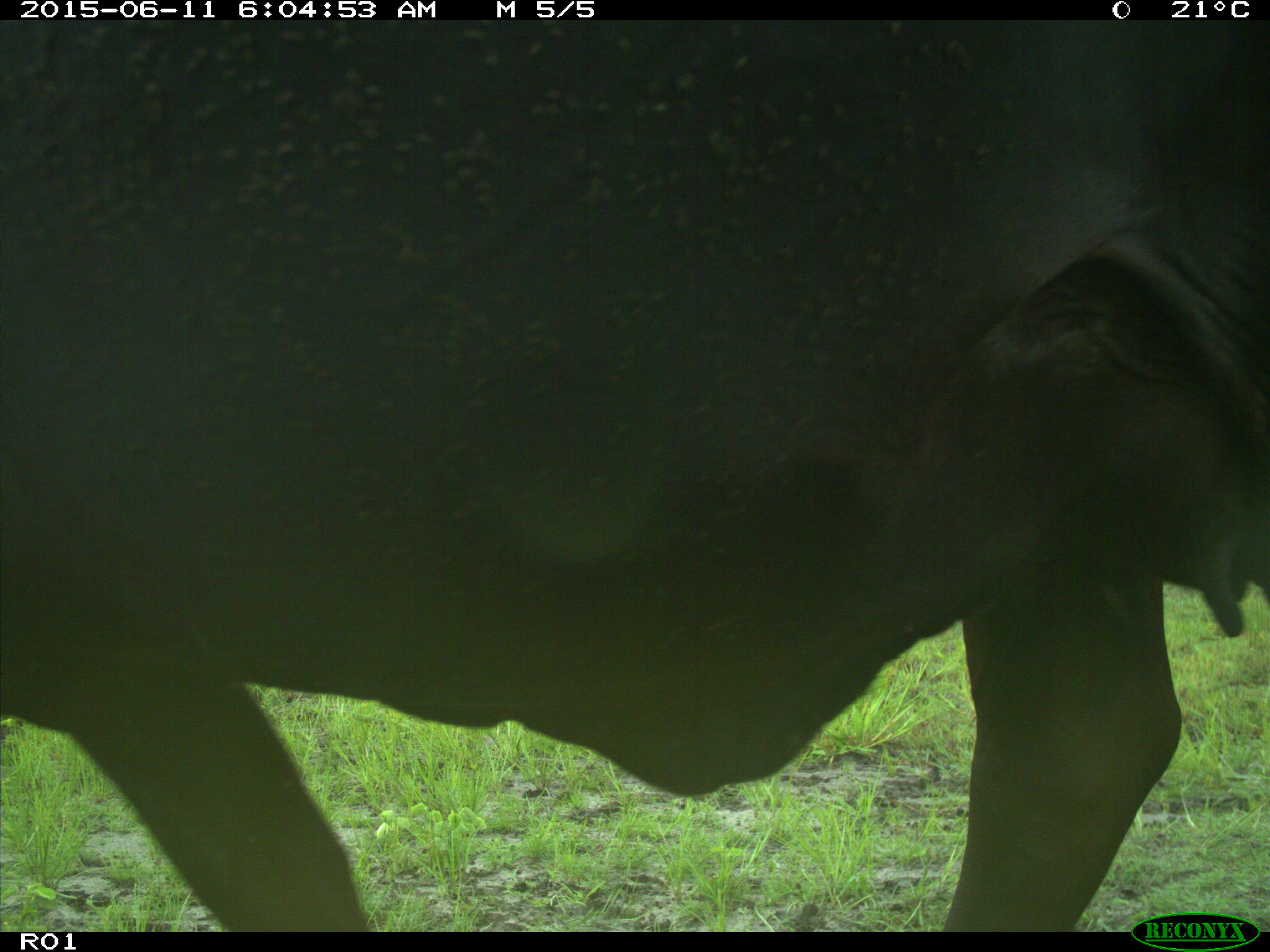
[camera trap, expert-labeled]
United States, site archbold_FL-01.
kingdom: Animalia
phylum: Chordata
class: Mammalia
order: Artiodactyla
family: Bovidae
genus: Bos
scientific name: Bos taurus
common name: domestic cow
Bos taurus (domestic cow).